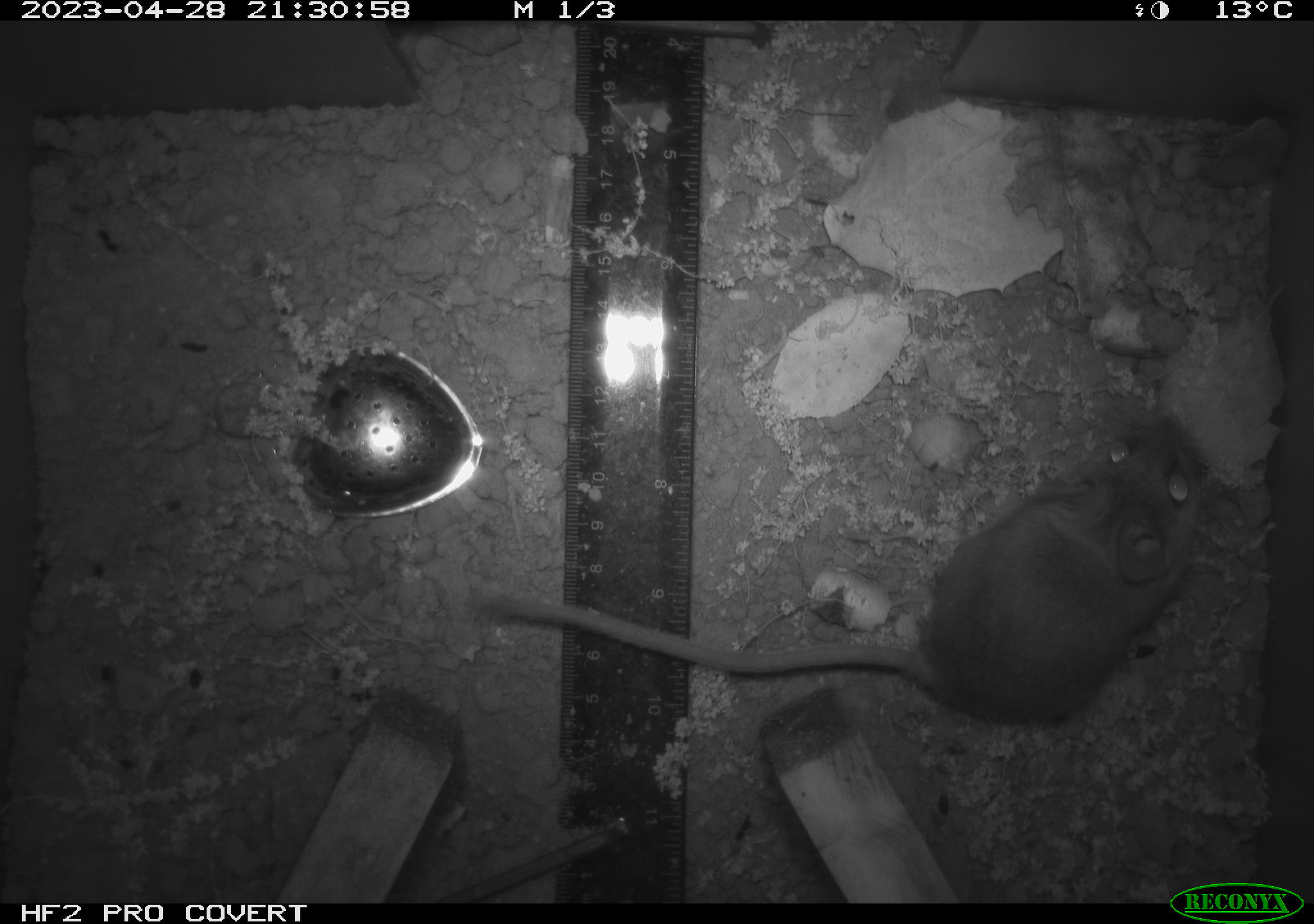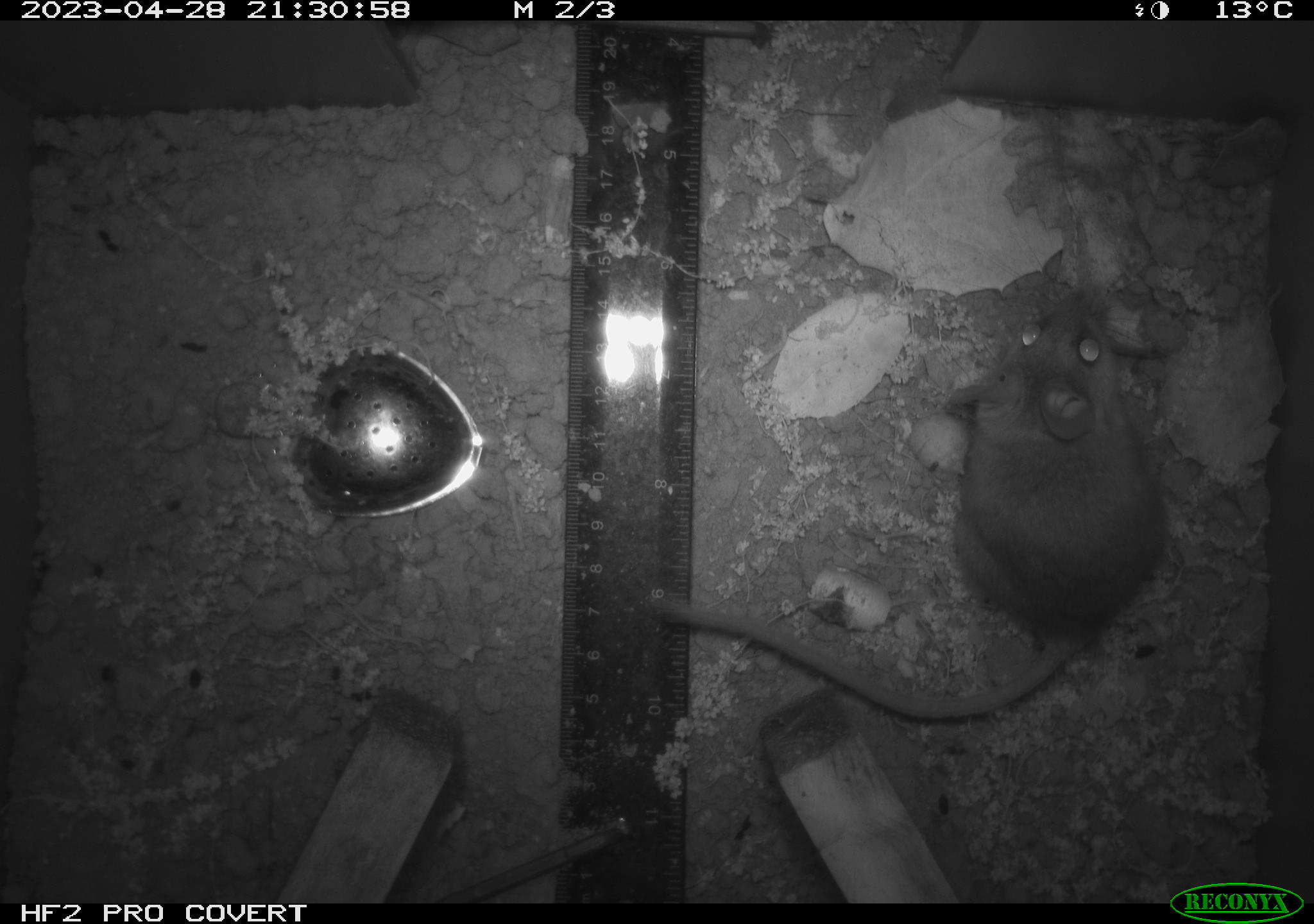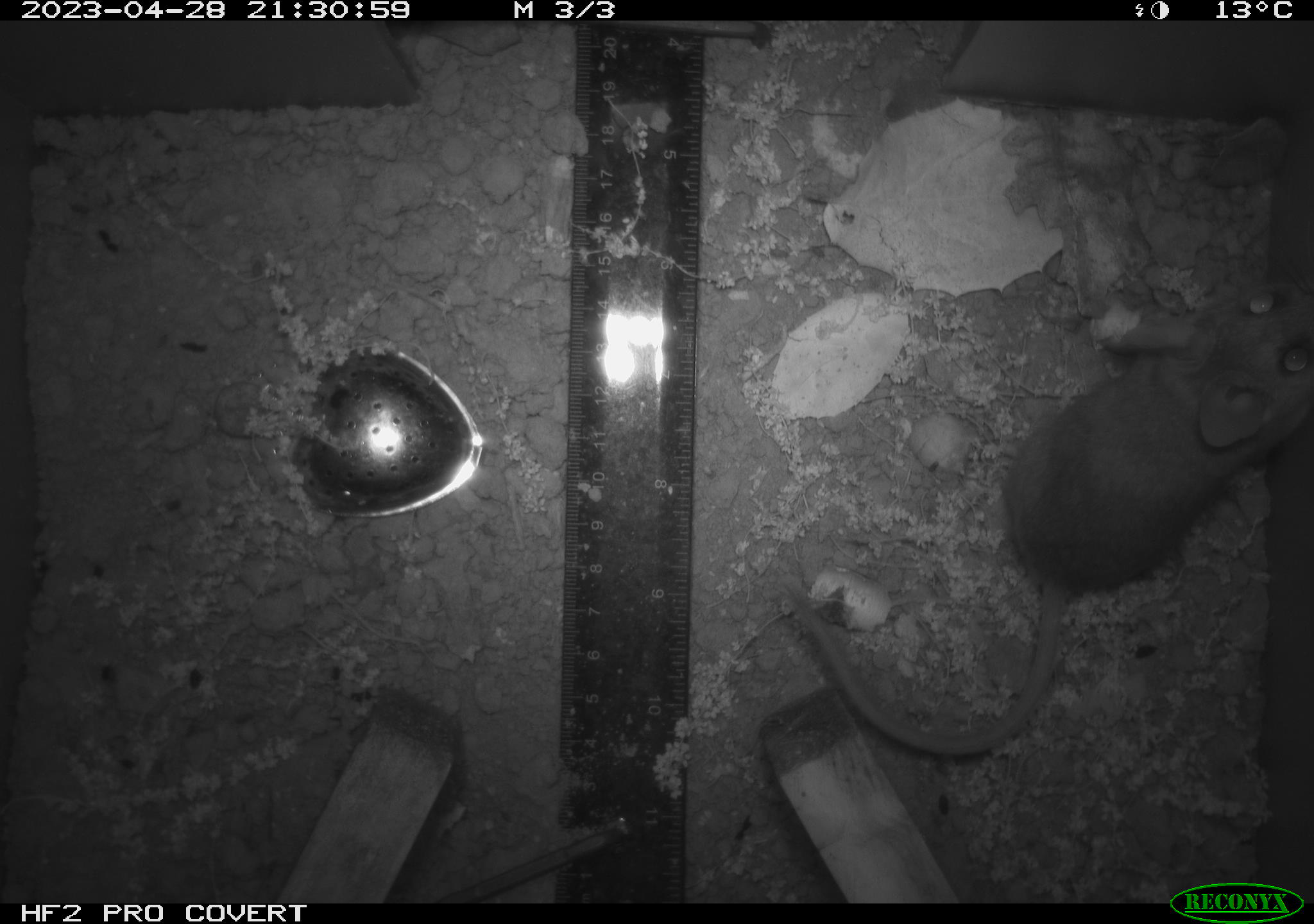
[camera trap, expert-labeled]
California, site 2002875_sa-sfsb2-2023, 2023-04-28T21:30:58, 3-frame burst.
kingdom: Animalia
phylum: Chordata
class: Mammalia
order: Rodentia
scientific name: Rodentia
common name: mouse species